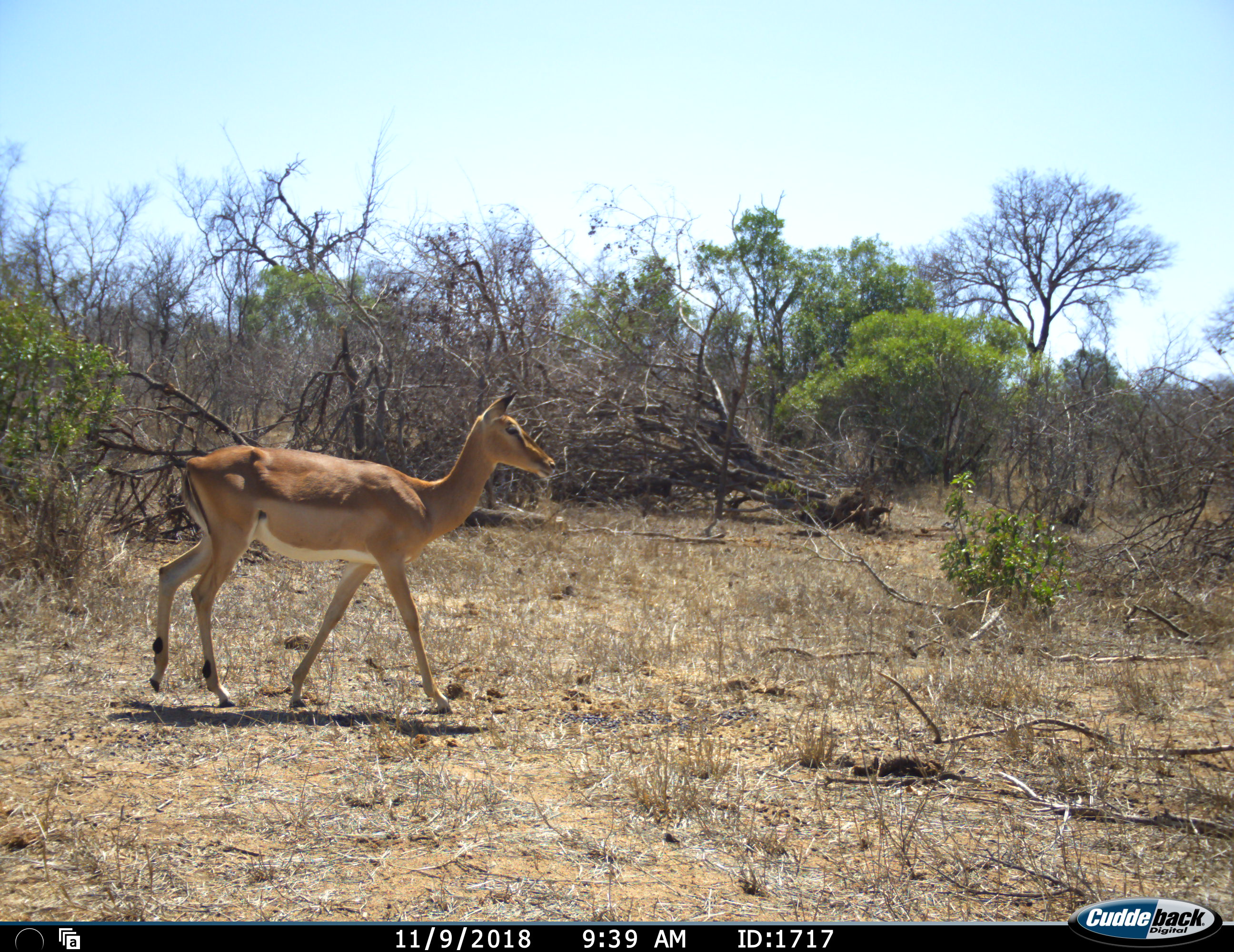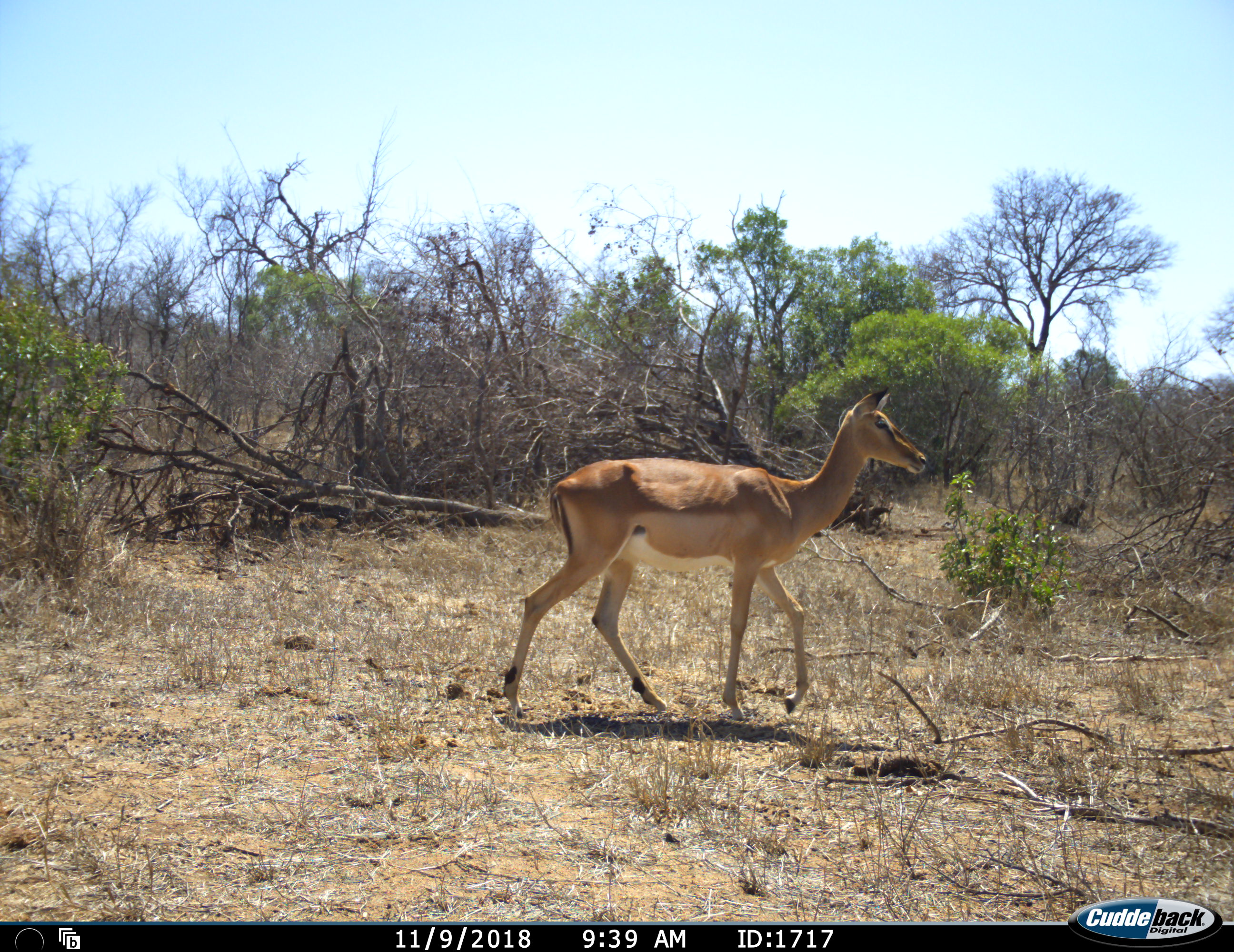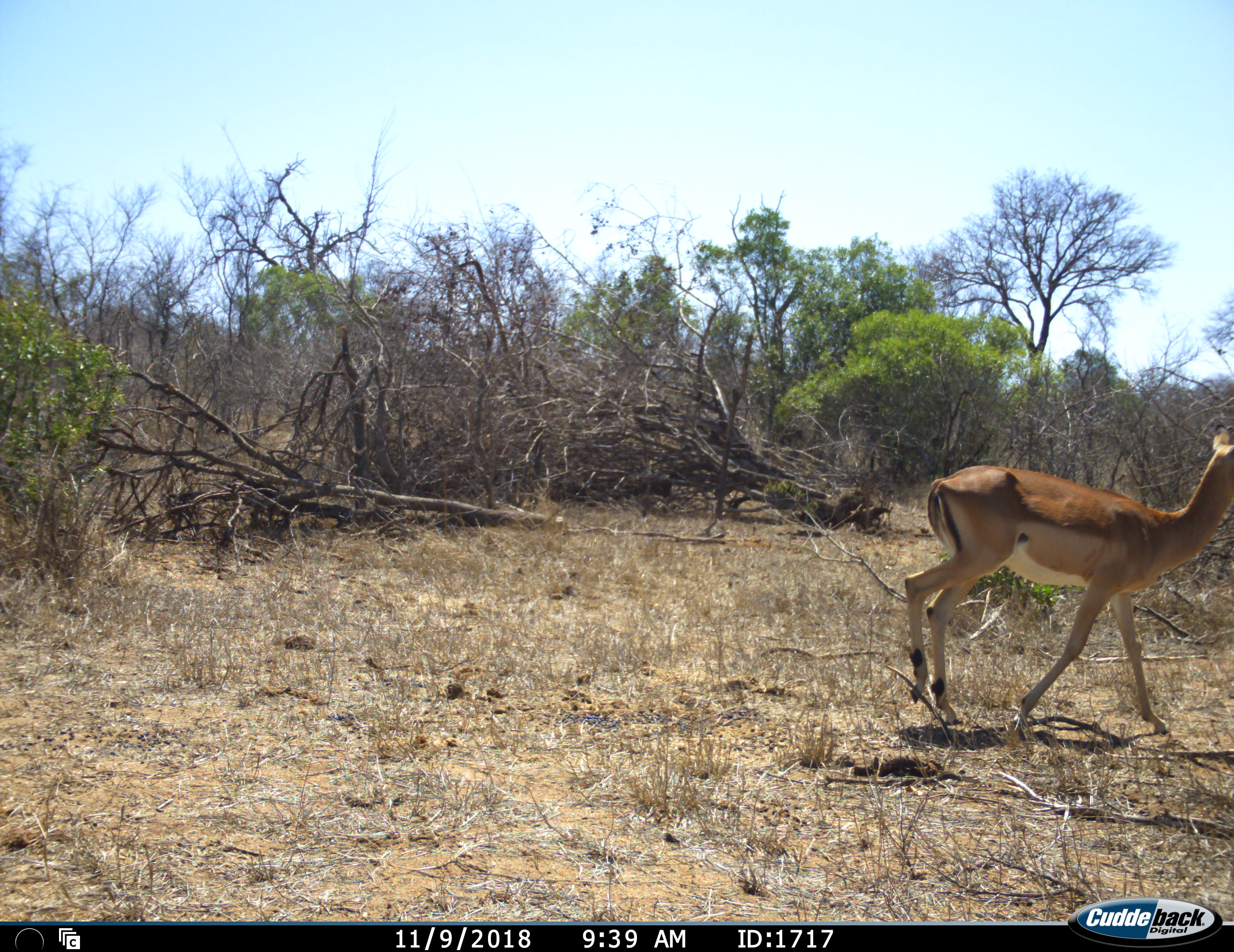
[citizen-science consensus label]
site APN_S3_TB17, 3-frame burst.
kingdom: Animalia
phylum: Chordata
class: Mammalia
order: Artiodactyla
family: Bovidae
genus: Aepyceros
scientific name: Aepyceros melampus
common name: impala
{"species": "impala (Aepyceros melampus)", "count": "1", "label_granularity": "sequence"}